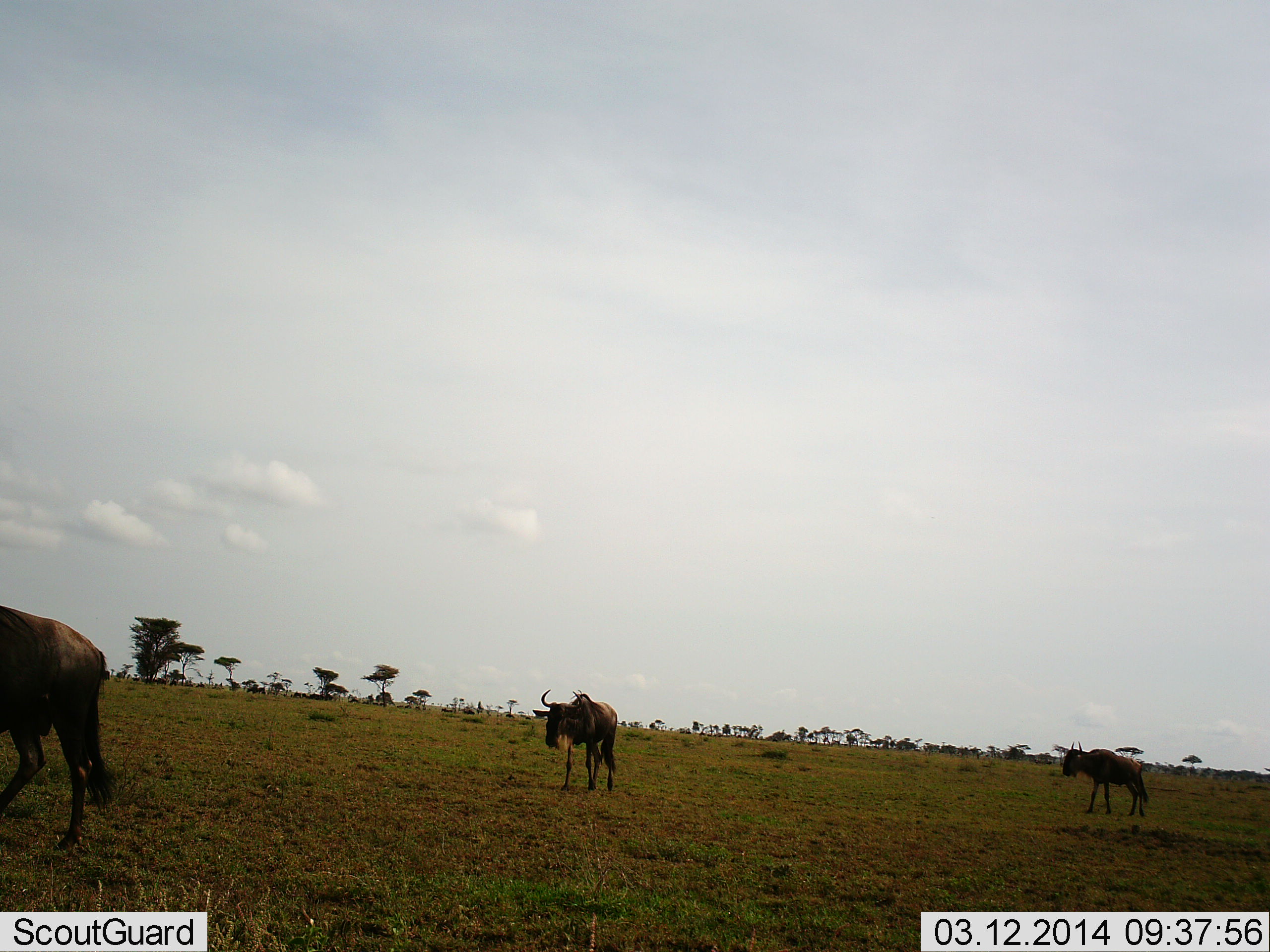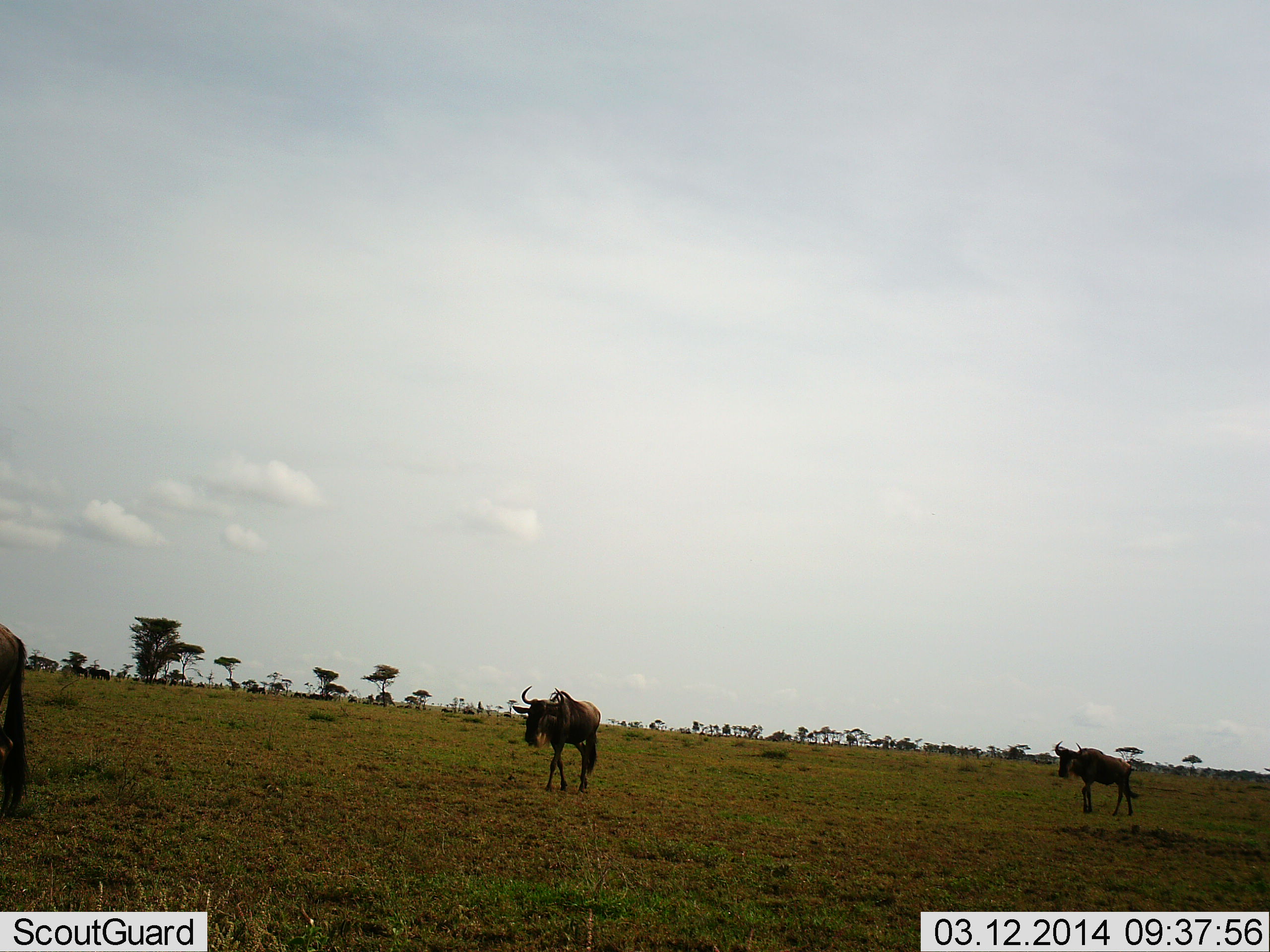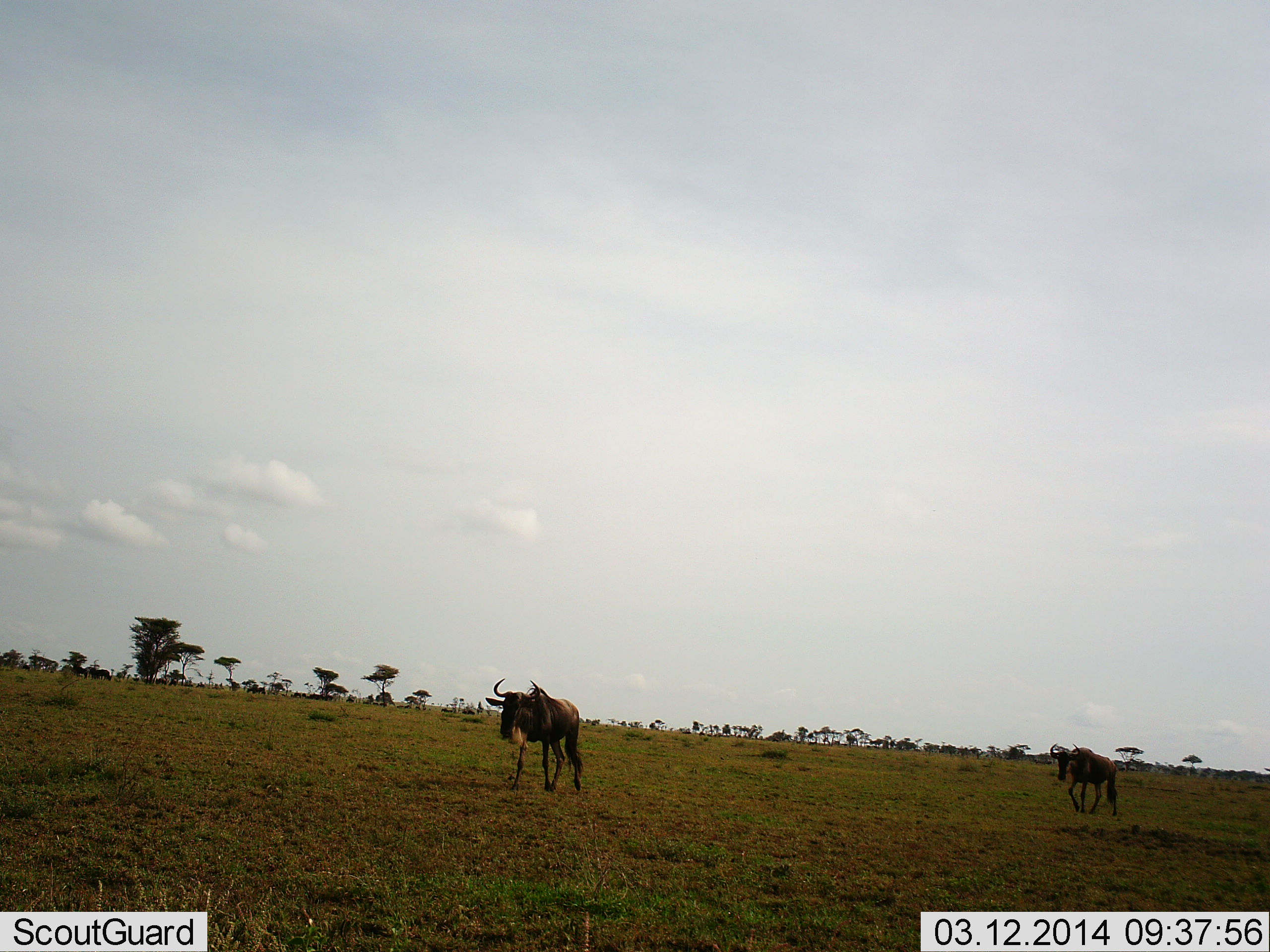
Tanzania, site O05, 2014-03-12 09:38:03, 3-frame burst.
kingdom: Animalia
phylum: Chordata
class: Mammalia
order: Artiodactyla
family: Bovidae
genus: Connochaetes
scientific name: Connochaetes taurinus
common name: blue wildebeest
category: wildebeest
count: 3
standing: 0%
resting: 0%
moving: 100%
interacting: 0%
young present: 0%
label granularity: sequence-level